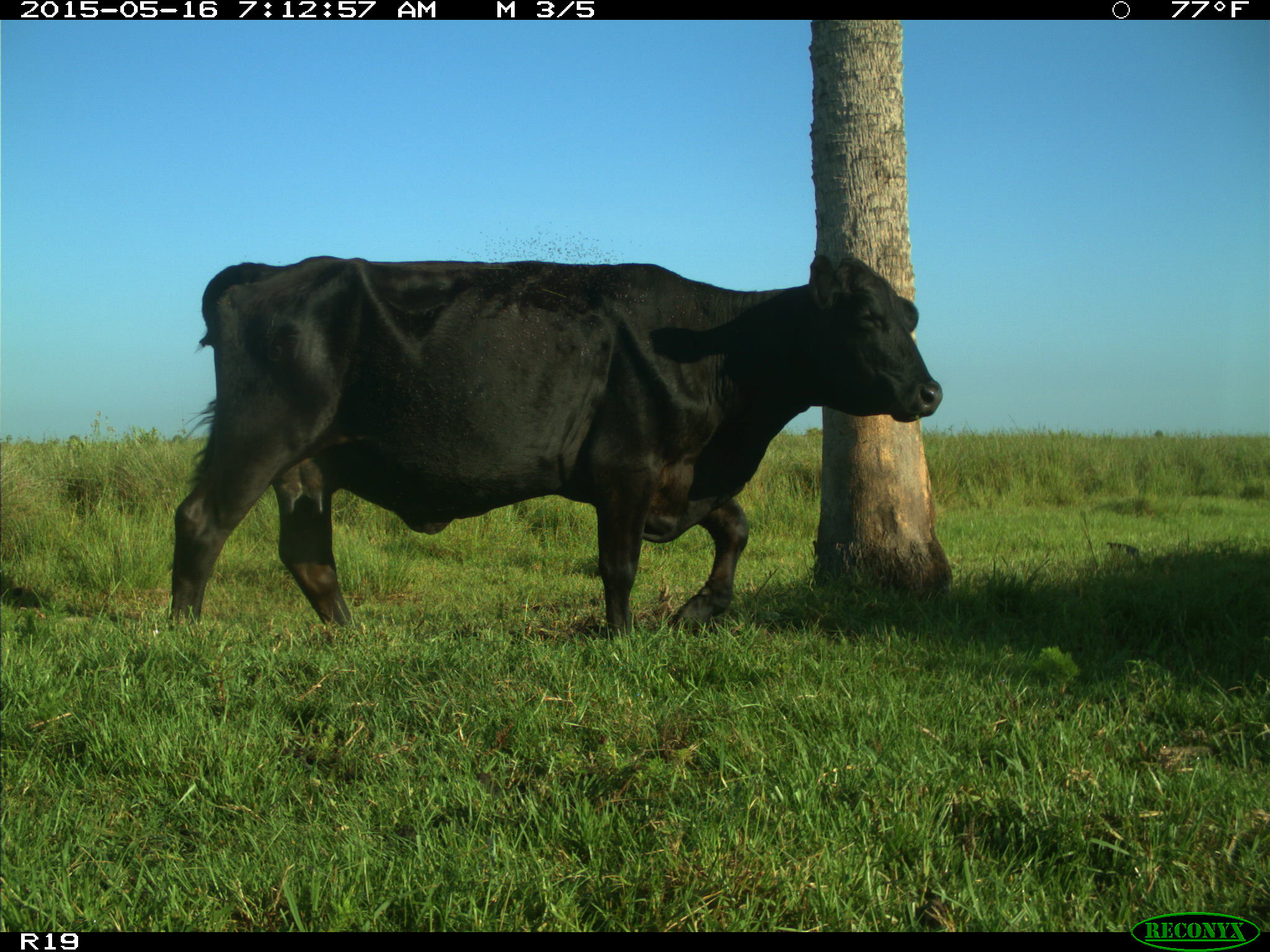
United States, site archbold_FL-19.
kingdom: Animalia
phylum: Chordata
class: Mammalia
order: Artiodactyla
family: Bovidae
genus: Bos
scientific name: Bos taurus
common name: domestic cow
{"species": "Bos taurus (domestic cow)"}